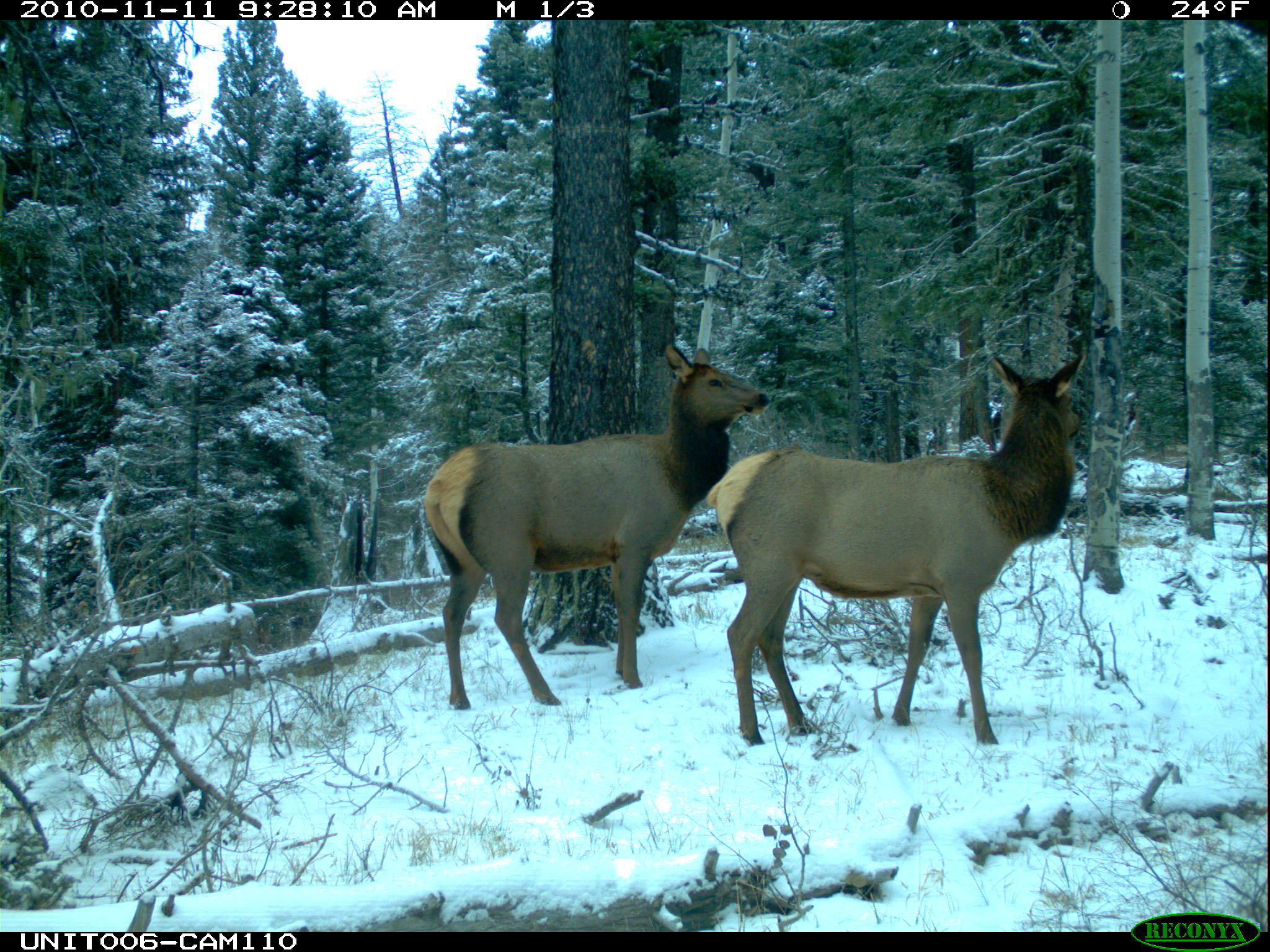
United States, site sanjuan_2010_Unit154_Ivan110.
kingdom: Animalia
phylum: Chordata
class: Mammalia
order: Artiodactyla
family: Cervidae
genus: Cervus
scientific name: Cervus elaphus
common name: red deer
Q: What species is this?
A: Cervus elaphus (red deer).